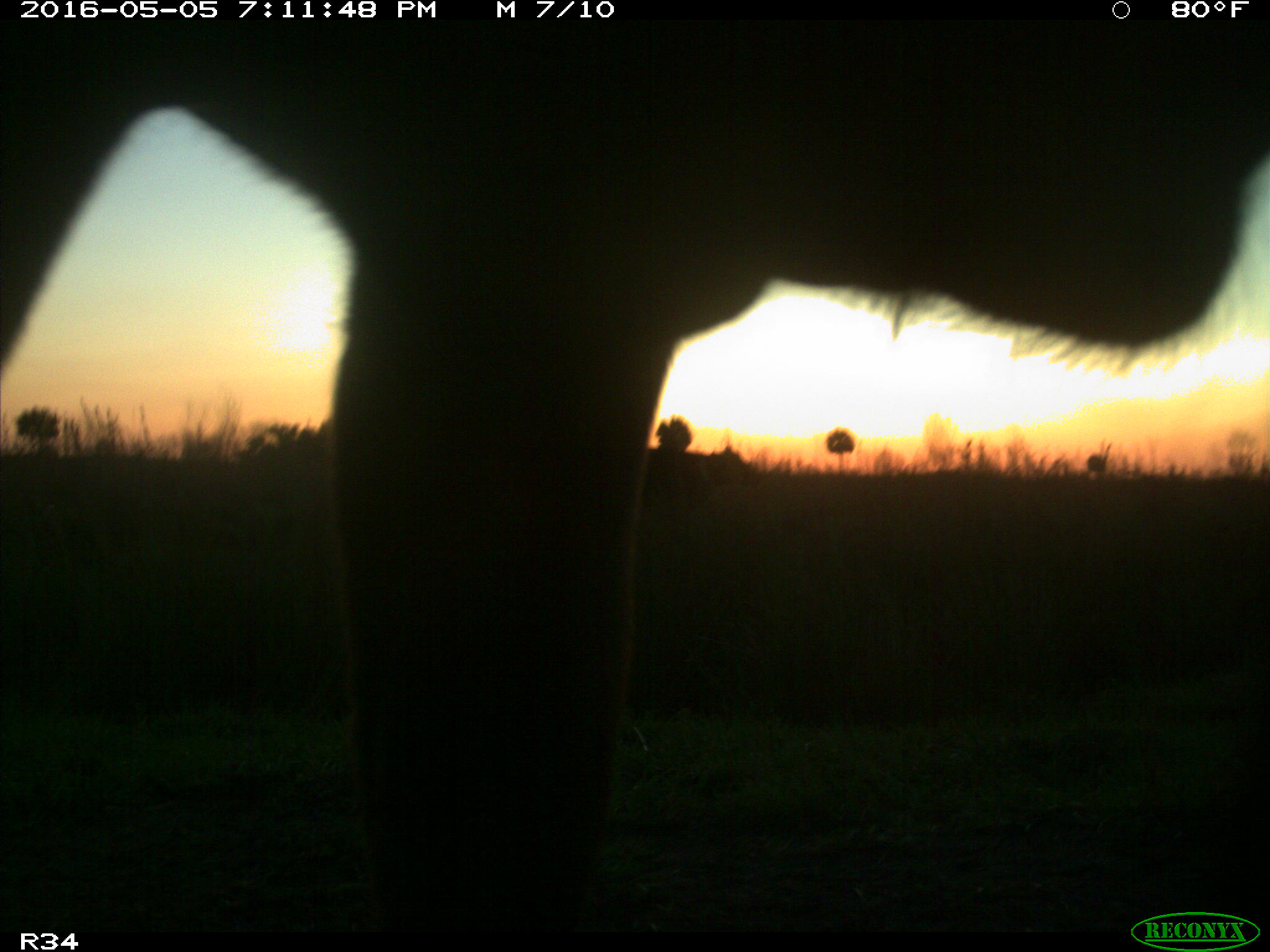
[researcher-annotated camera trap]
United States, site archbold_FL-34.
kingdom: Animalia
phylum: Chordata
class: Mammalia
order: Artiodactyla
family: Bovidae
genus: Bos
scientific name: Bos taurus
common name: domestic cow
Bos taurus (domestic cow).